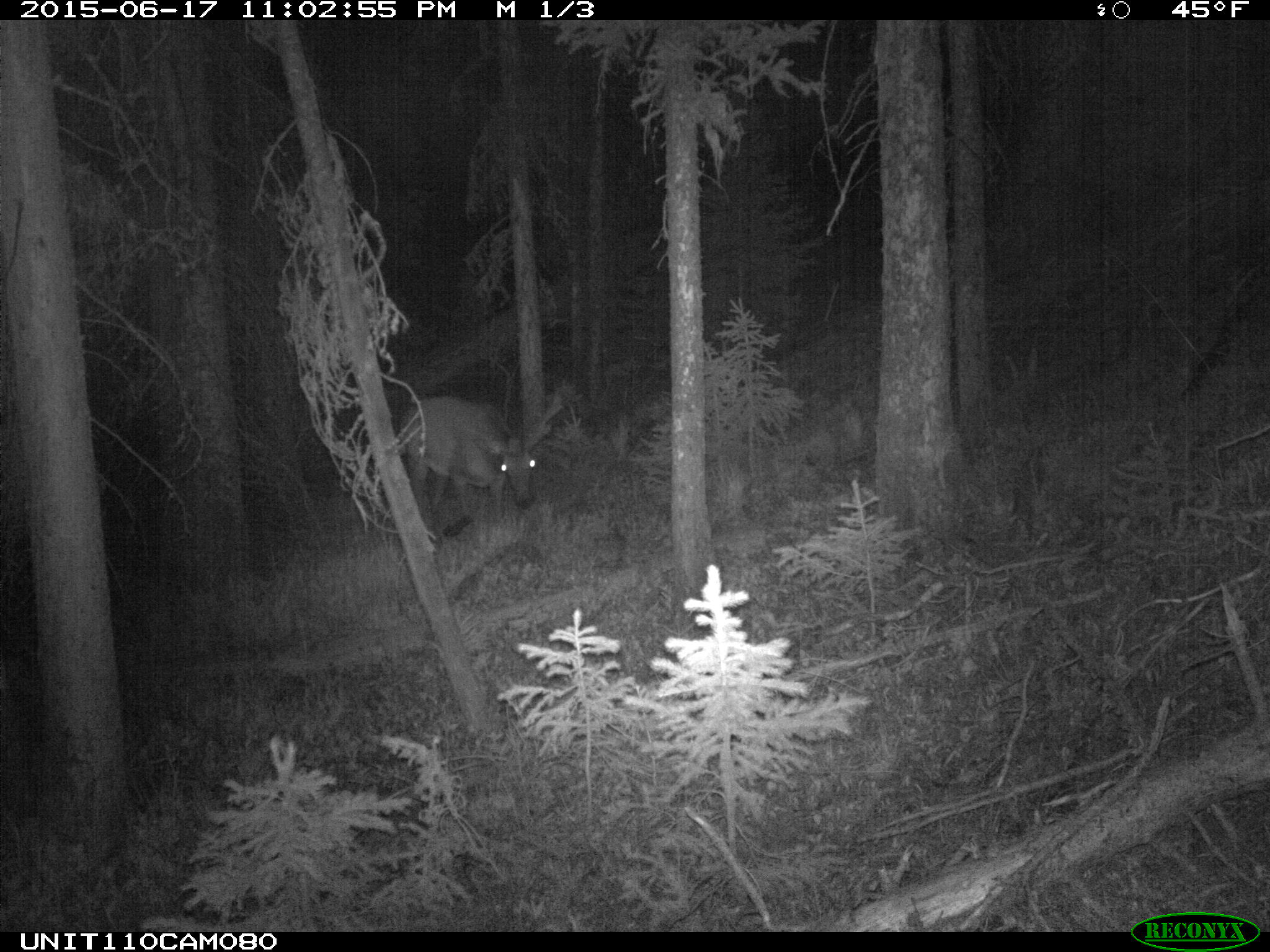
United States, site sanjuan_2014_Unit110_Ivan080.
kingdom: Animalia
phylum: Chordata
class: Mammalia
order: Artiodactyla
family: Cervidae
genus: Cervus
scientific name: Cervus elaphus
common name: red deer